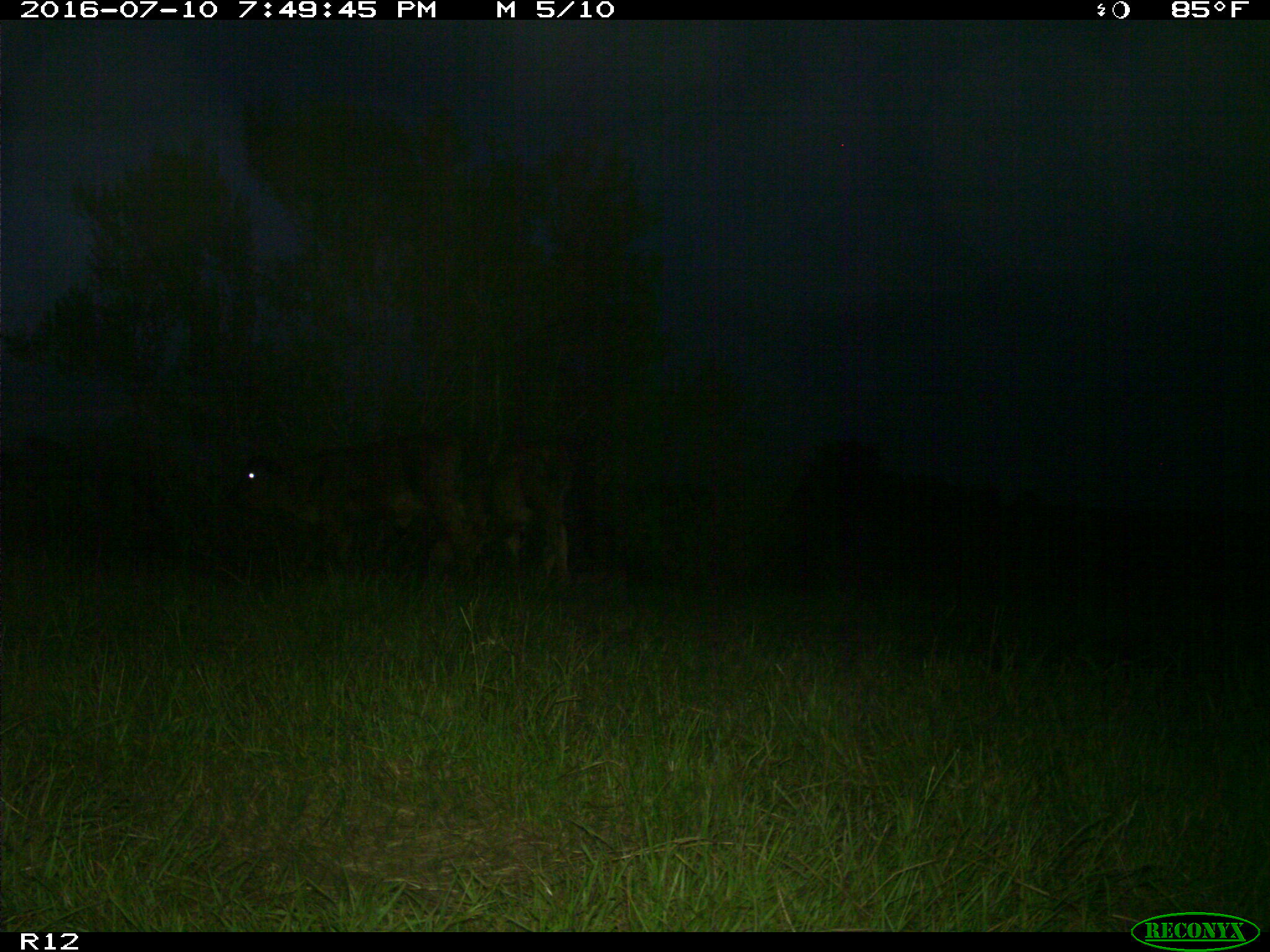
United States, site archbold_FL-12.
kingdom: Animalia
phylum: Chordata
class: Mammalia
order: Artiodactyla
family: Bovidae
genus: Bos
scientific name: Bos taurus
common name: domestic cow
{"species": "Bos taurus (domestic cow)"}